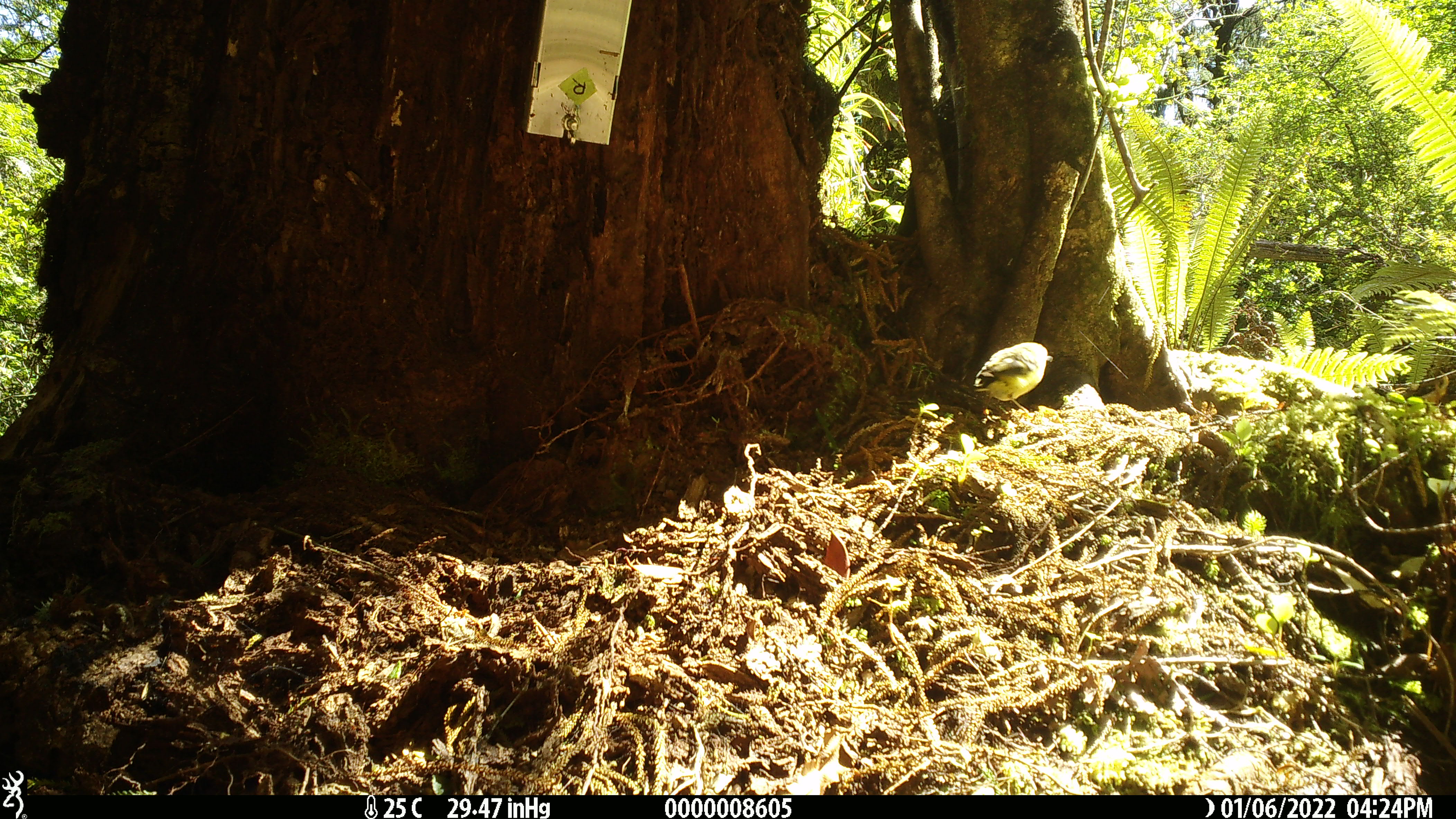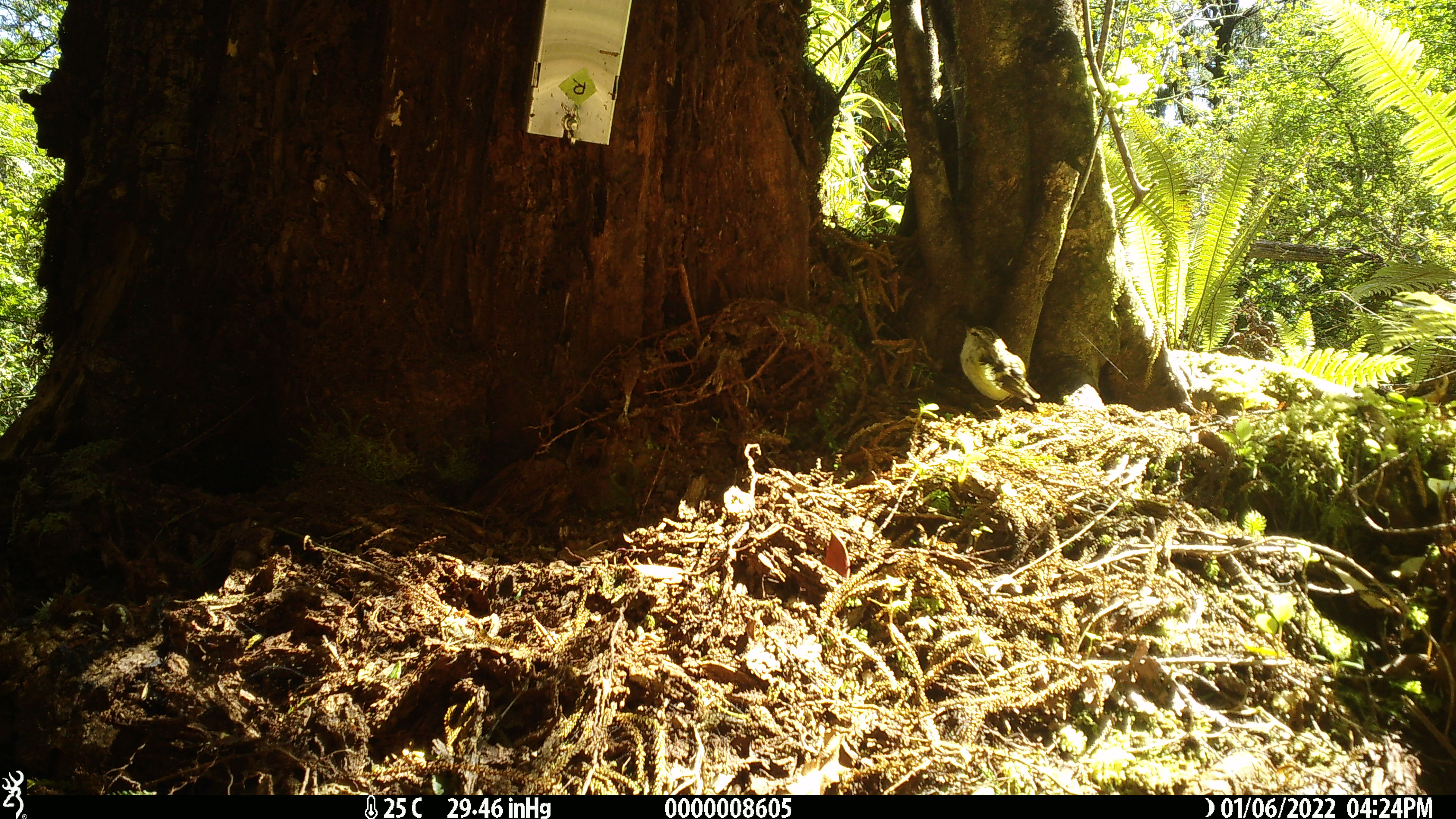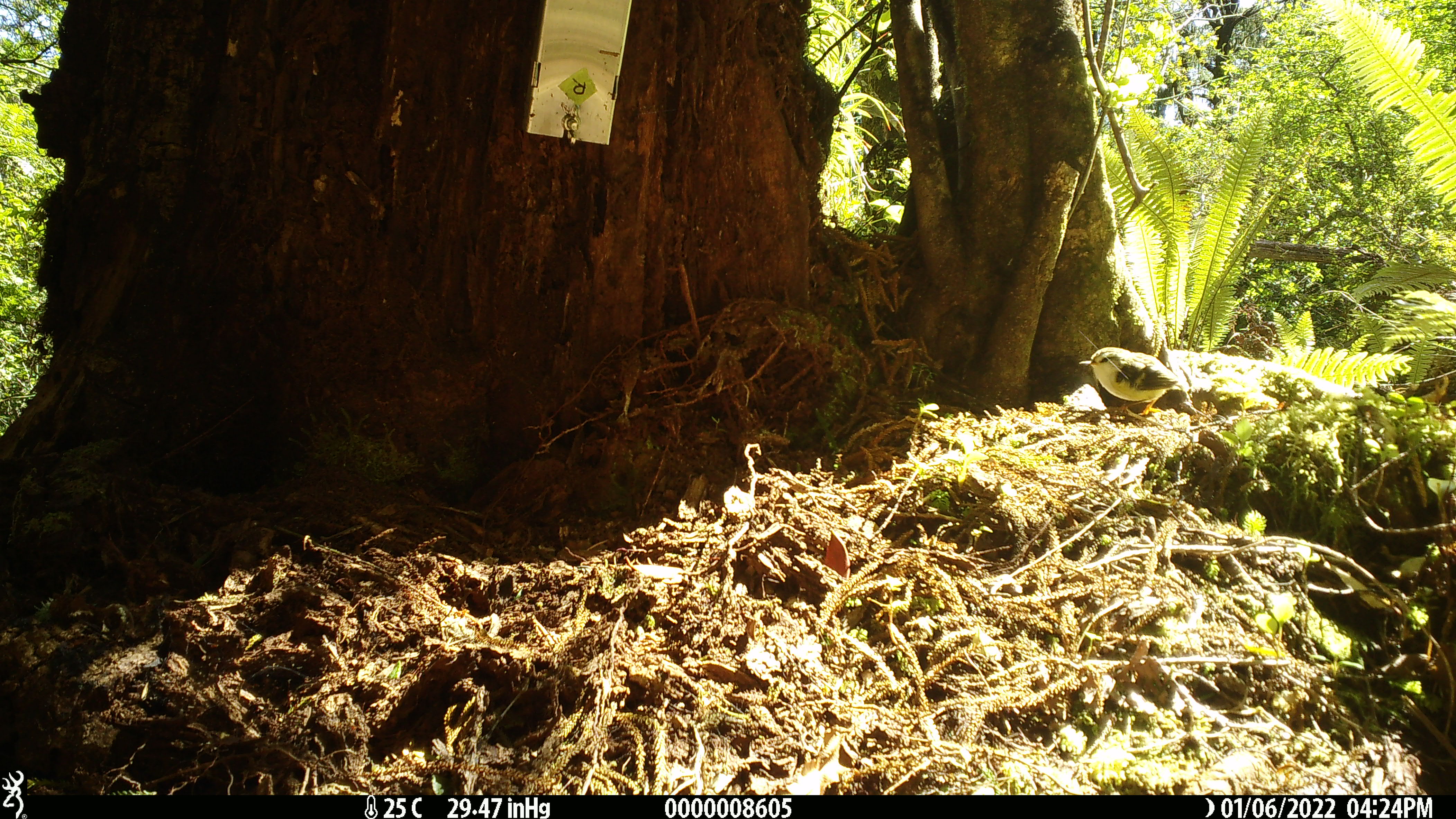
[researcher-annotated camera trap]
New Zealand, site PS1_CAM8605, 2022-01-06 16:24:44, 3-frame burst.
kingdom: Animalia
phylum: Chordata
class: Aves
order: Passeriformes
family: Acanthisittidae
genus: Acanthisitta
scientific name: Acanthisitta chloris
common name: rifleman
Rifleman (Acanthisitta chloris).